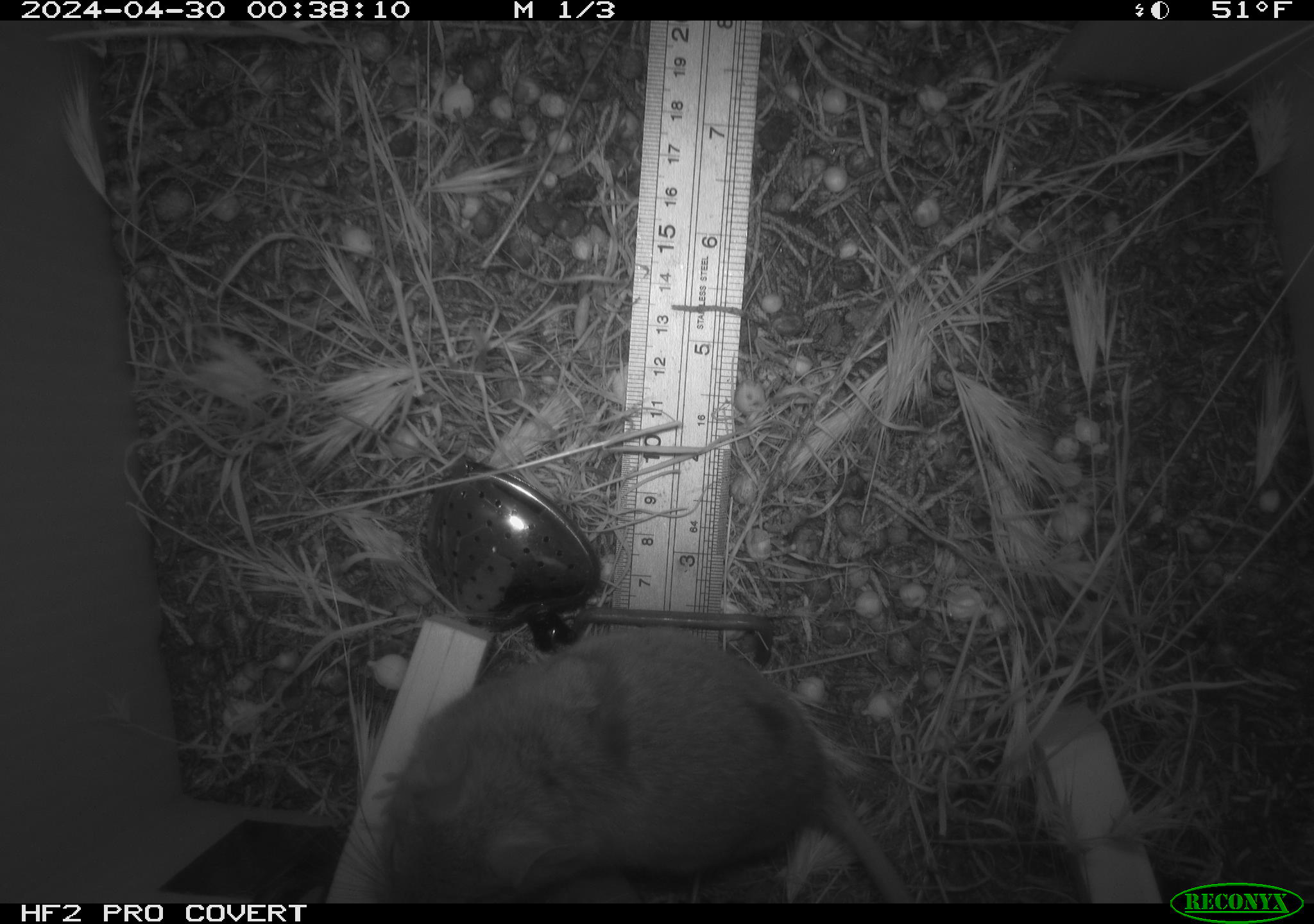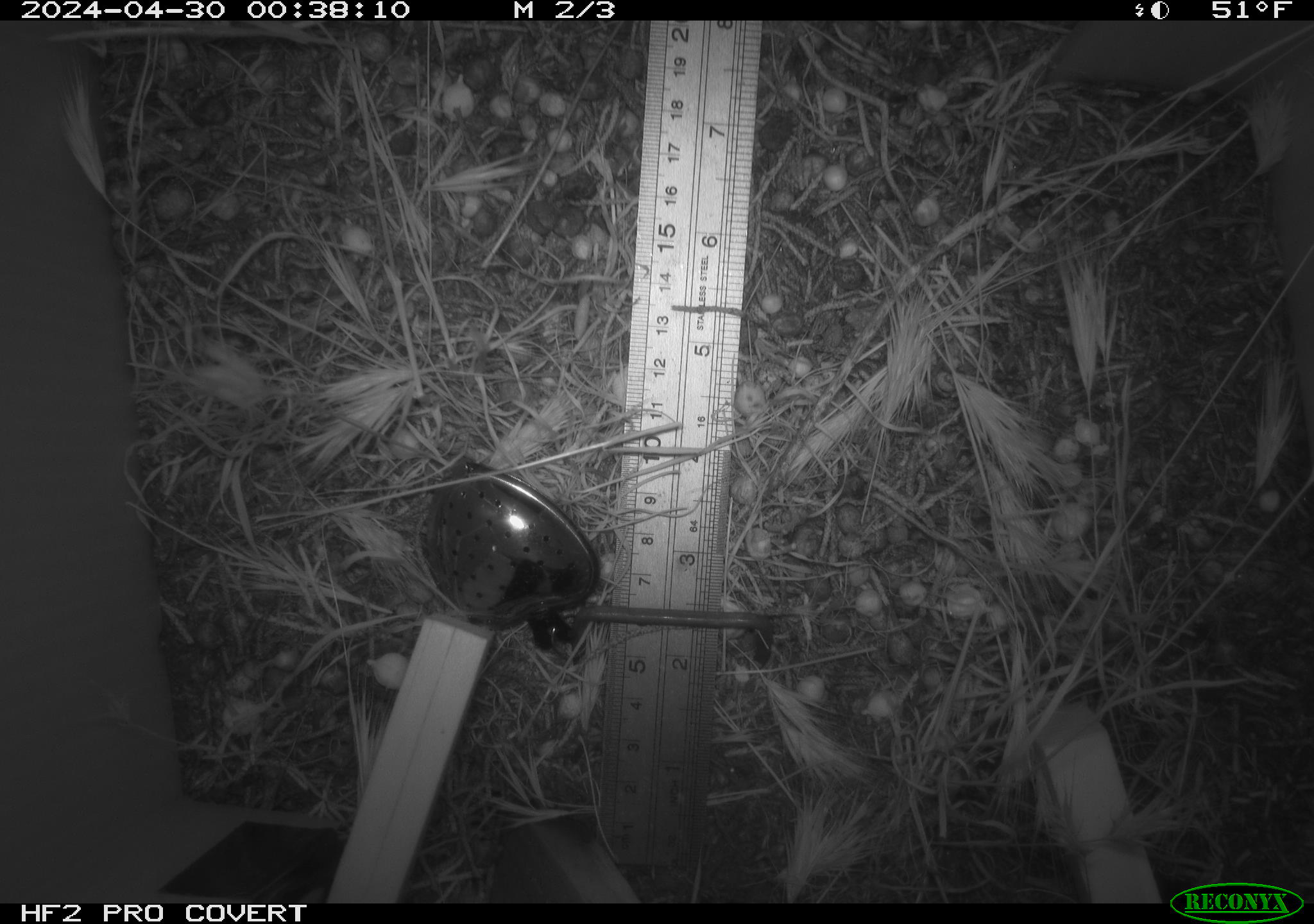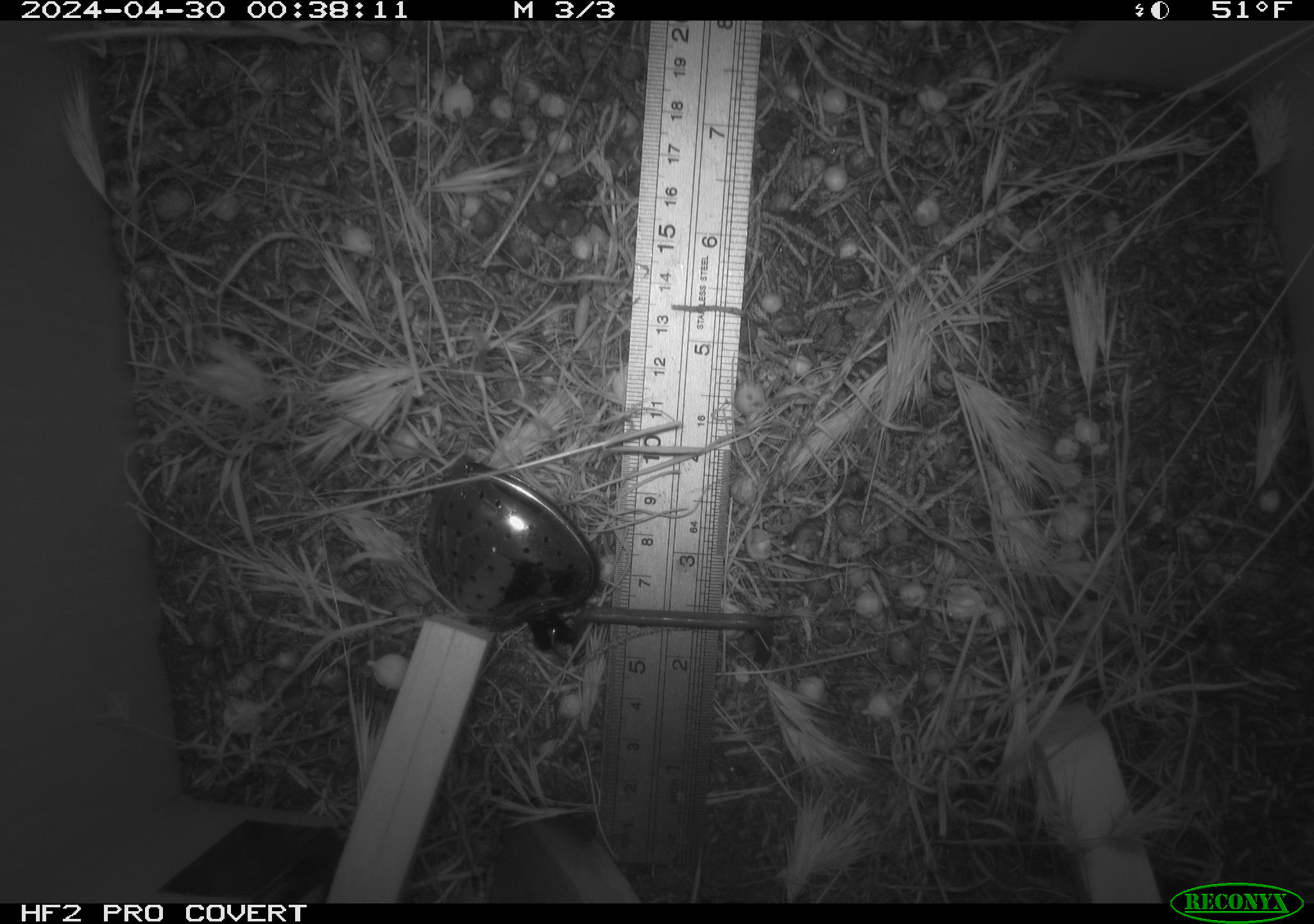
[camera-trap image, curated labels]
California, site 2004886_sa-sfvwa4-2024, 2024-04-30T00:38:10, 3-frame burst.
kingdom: Animalia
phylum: Chordata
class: Mammalia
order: Rodentia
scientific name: Rodentia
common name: mouse species